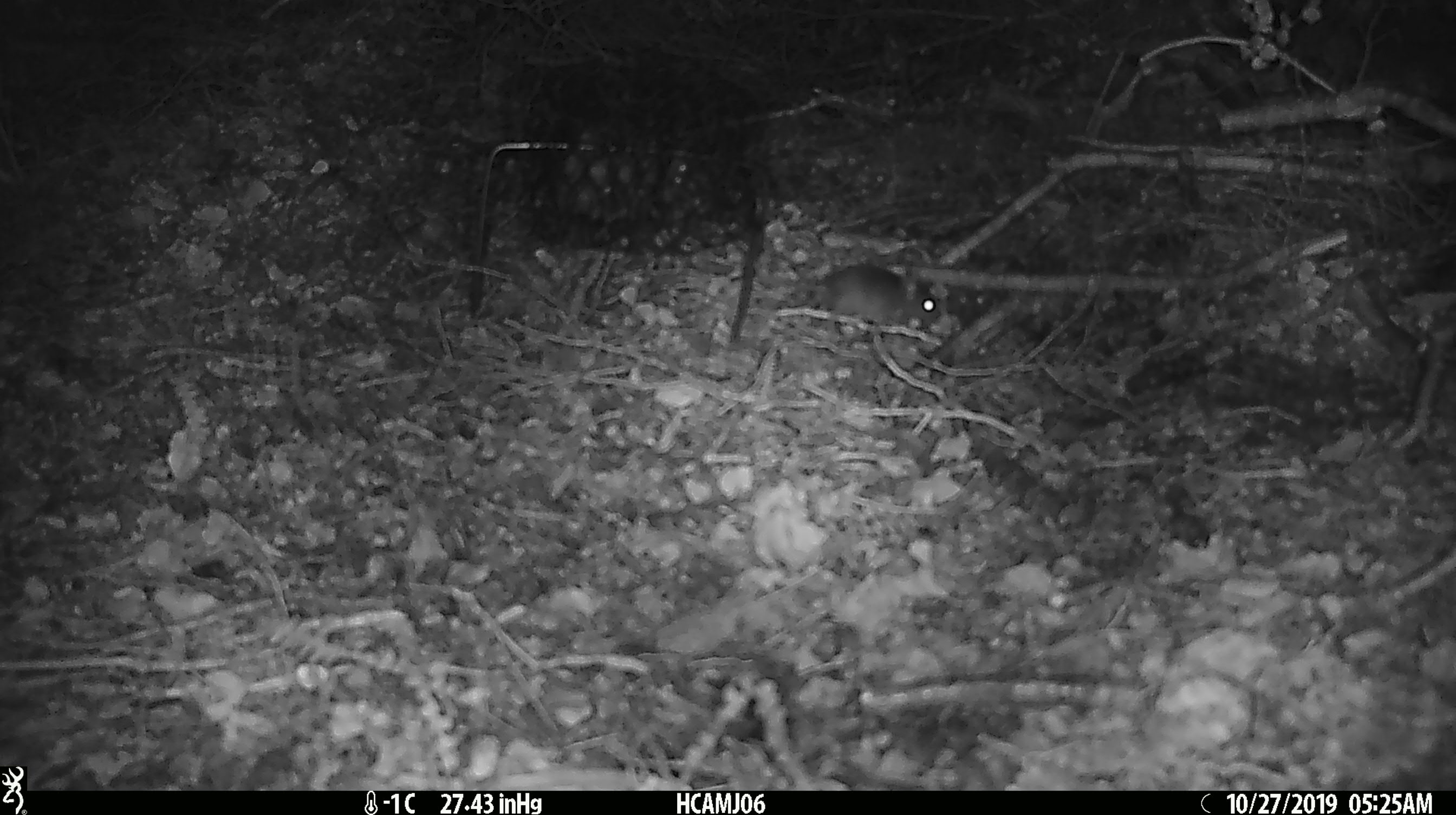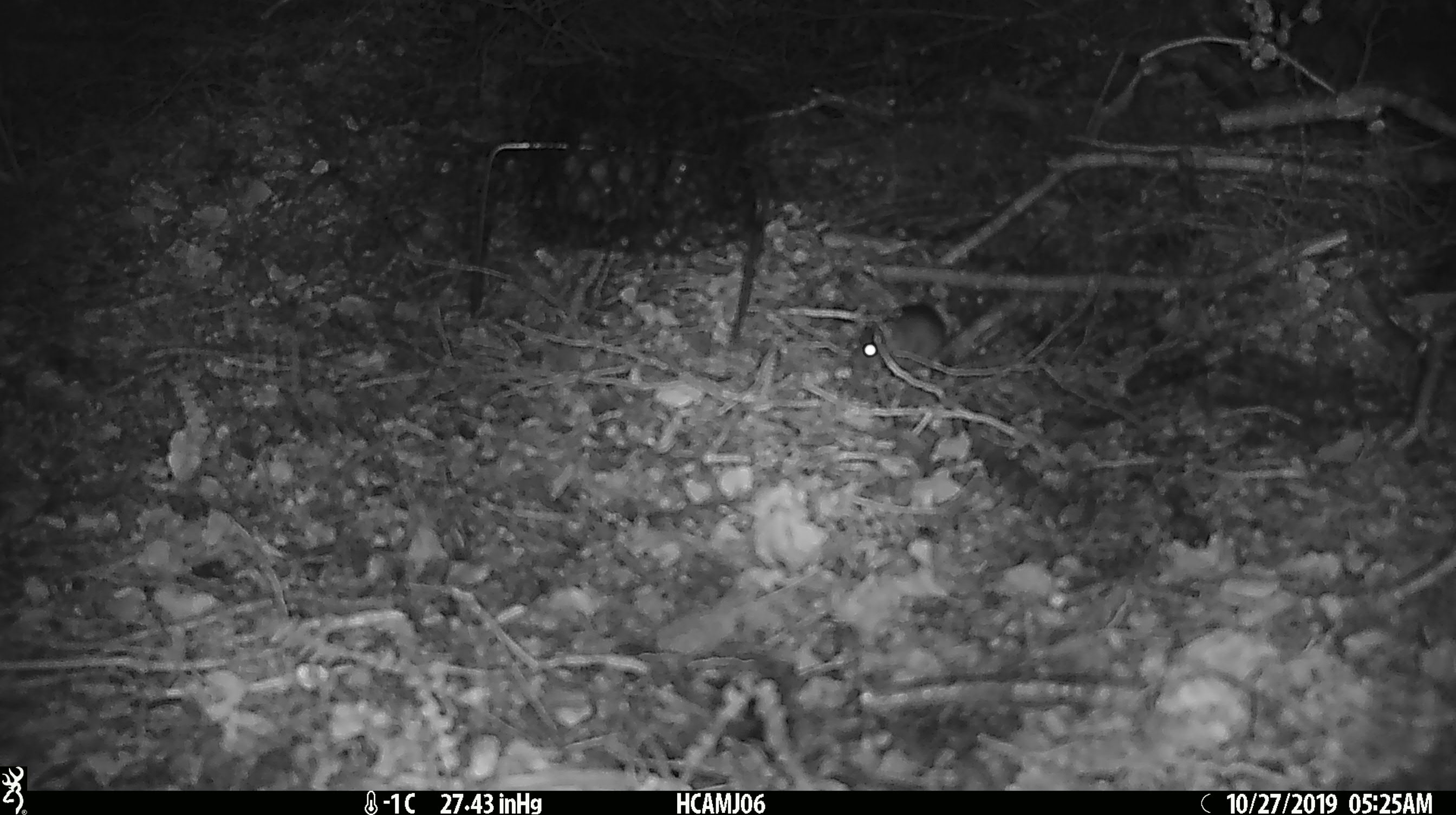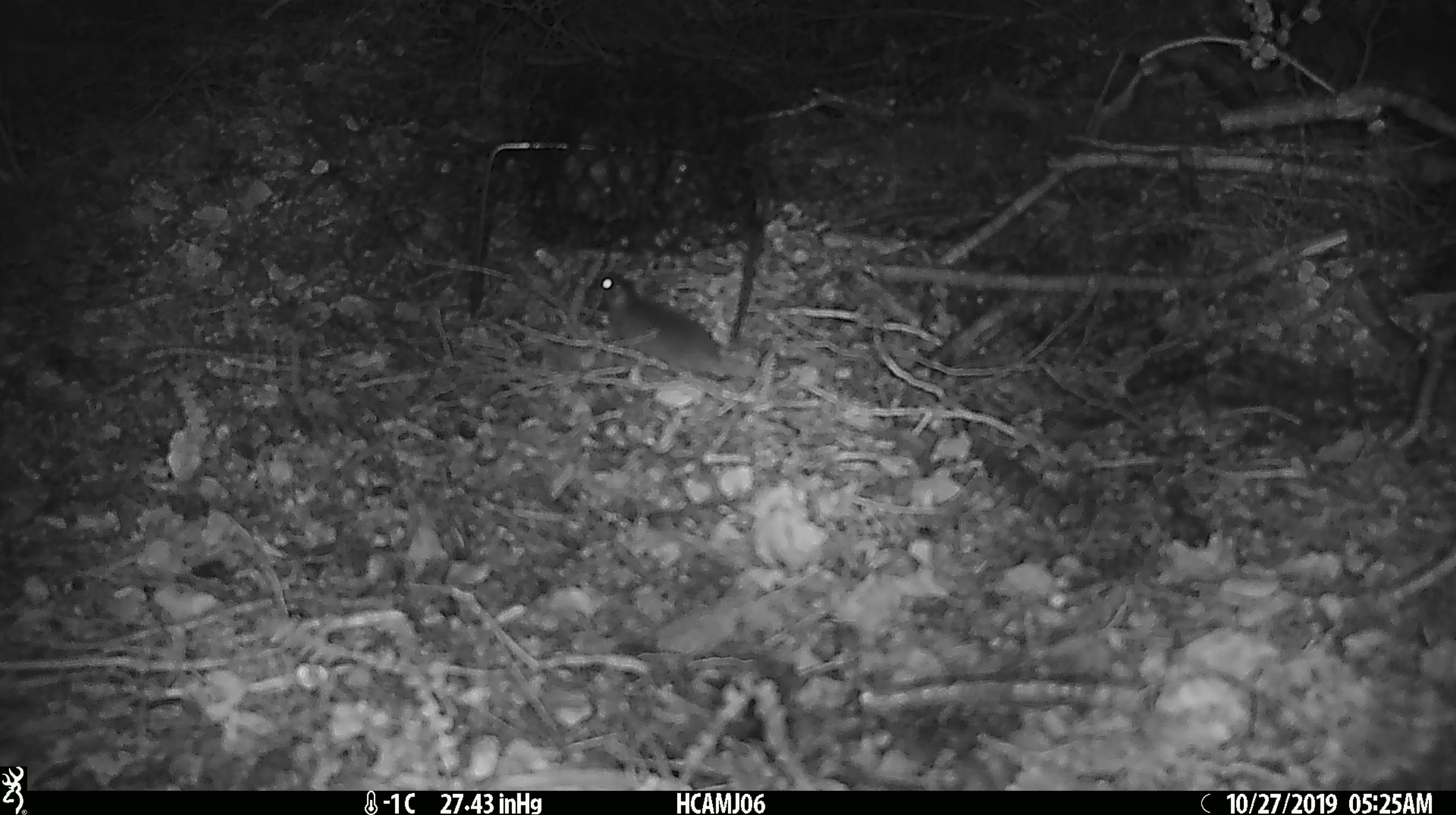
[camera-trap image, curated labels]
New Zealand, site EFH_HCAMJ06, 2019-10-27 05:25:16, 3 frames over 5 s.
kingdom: Animalia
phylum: Chordata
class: Mammalia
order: Rodentia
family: Muridae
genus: Mus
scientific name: Mus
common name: mouse